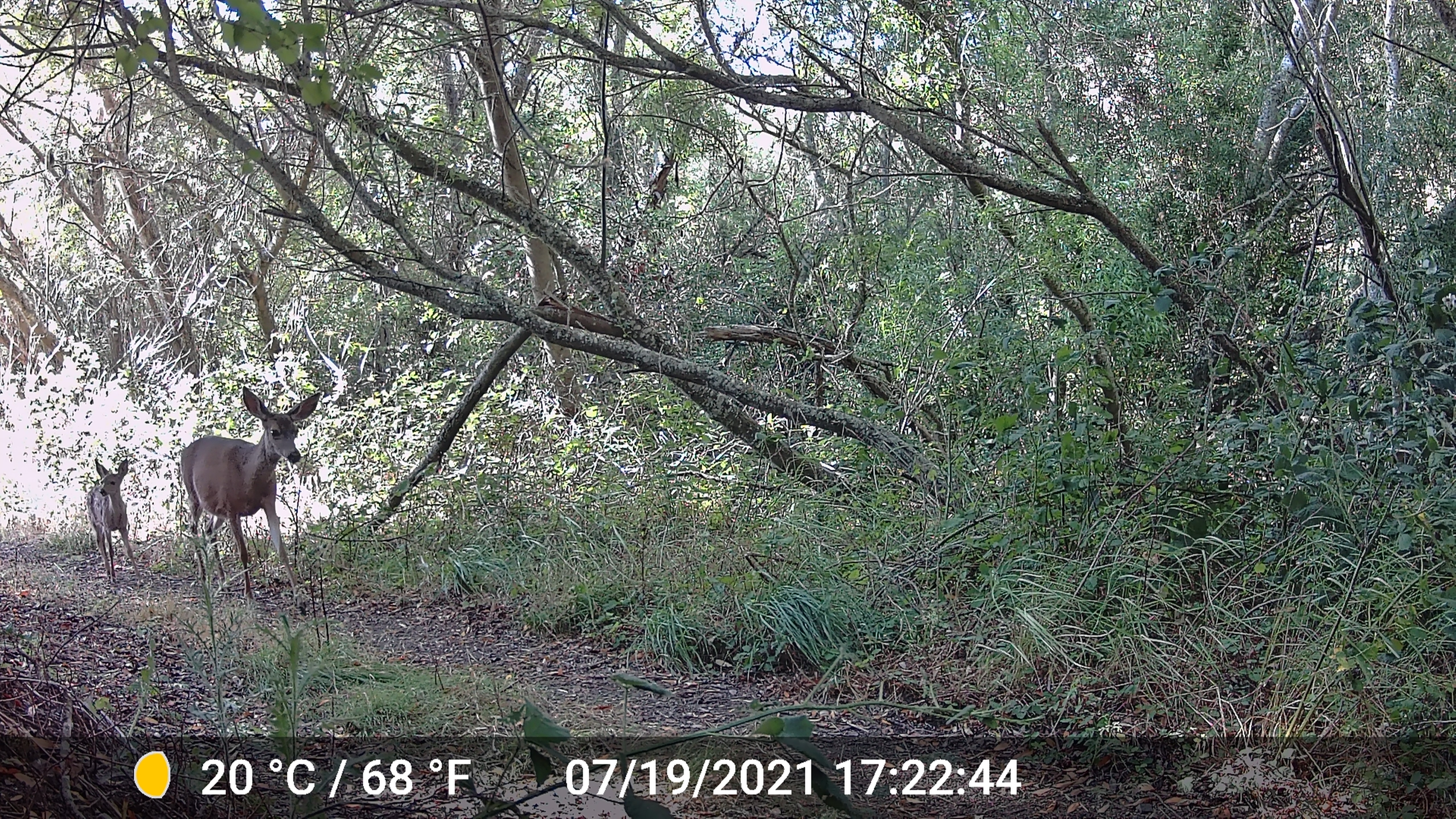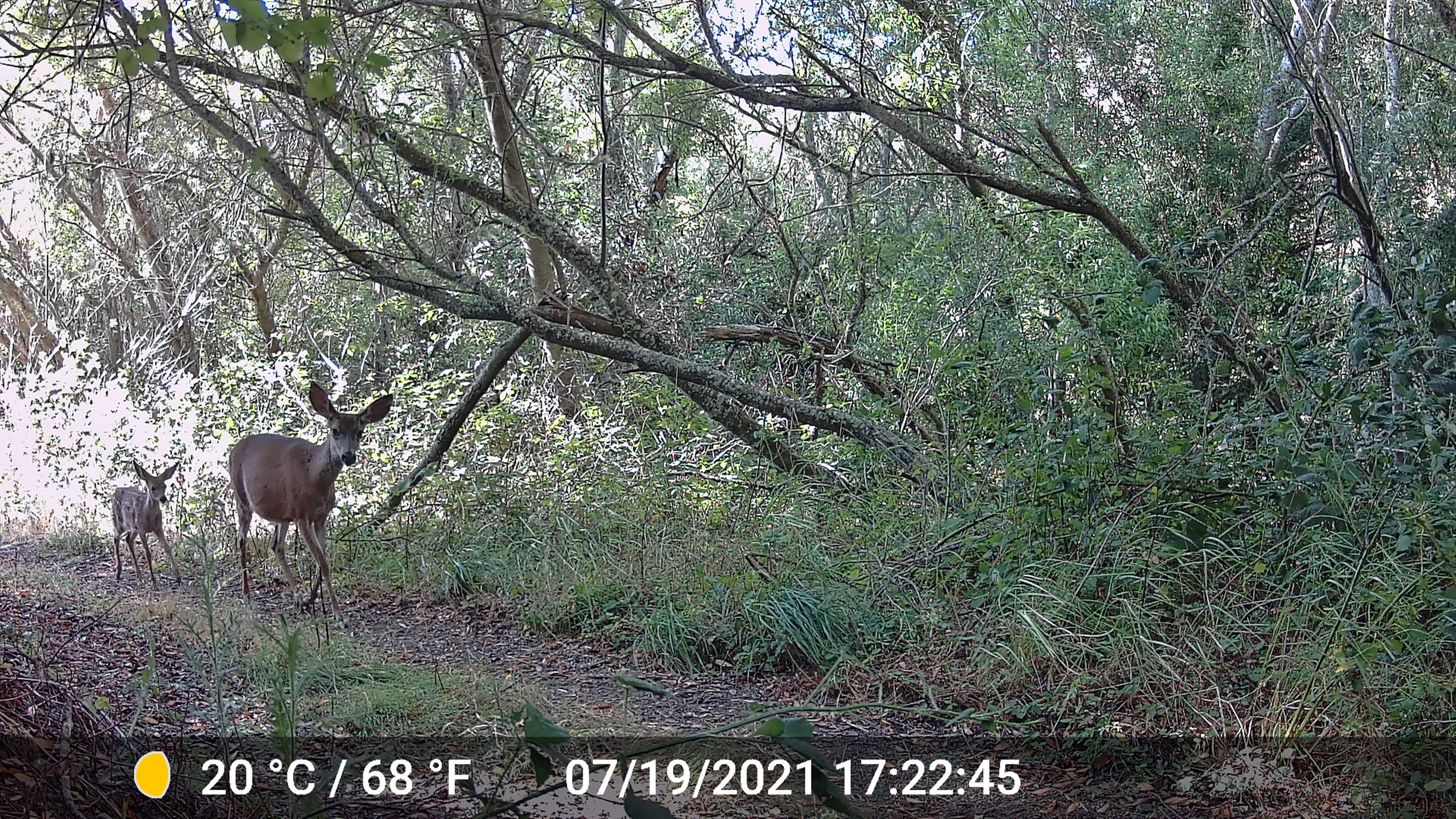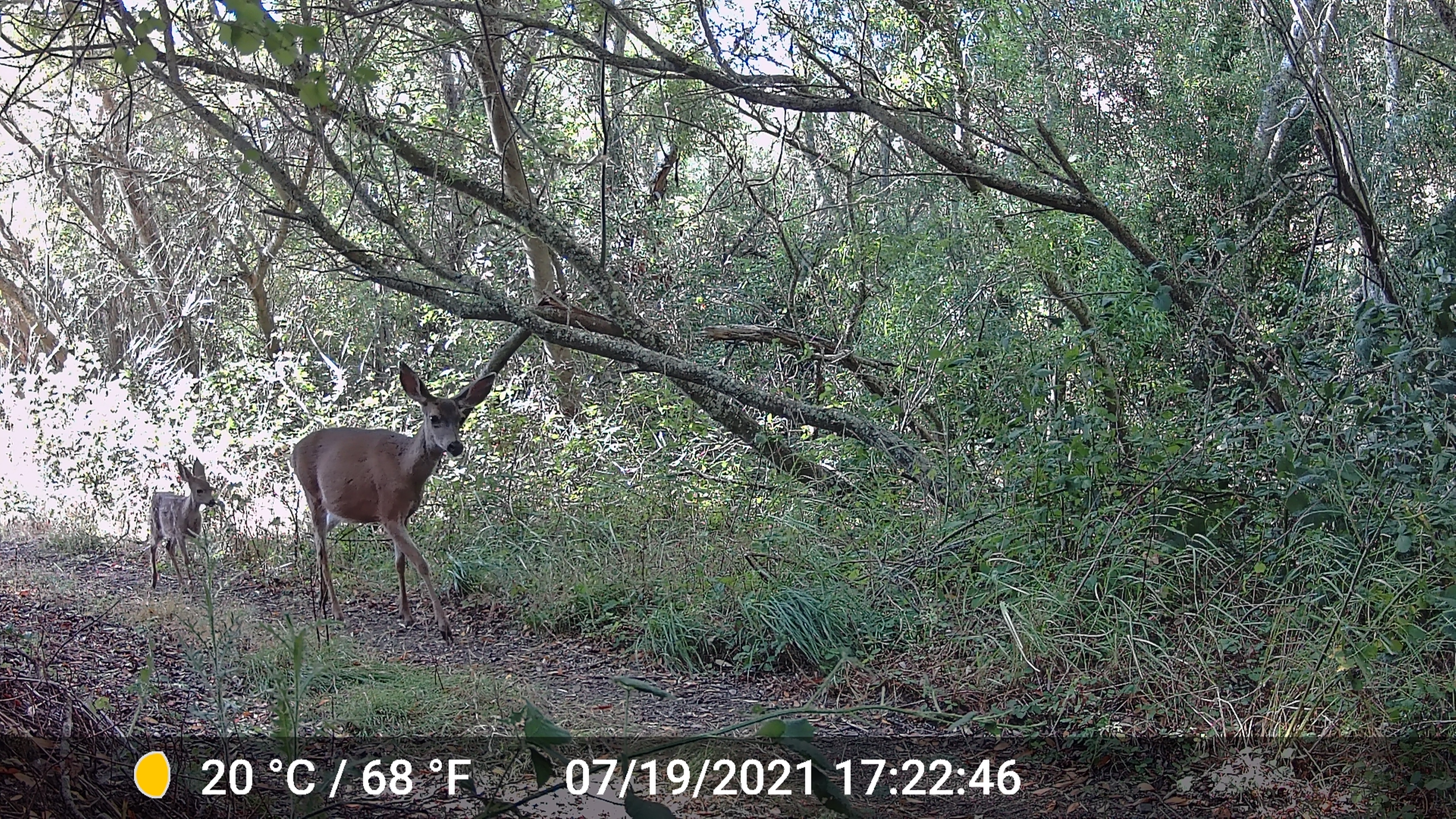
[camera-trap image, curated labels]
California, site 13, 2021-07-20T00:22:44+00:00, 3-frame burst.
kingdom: Animalia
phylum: Chordata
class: Mammalia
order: Artiodactyla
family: Cervidae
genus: Odocoileus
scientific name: Odocoileus hemionus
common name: mule deer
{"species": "mule deer (Odocoileus hemionus)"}